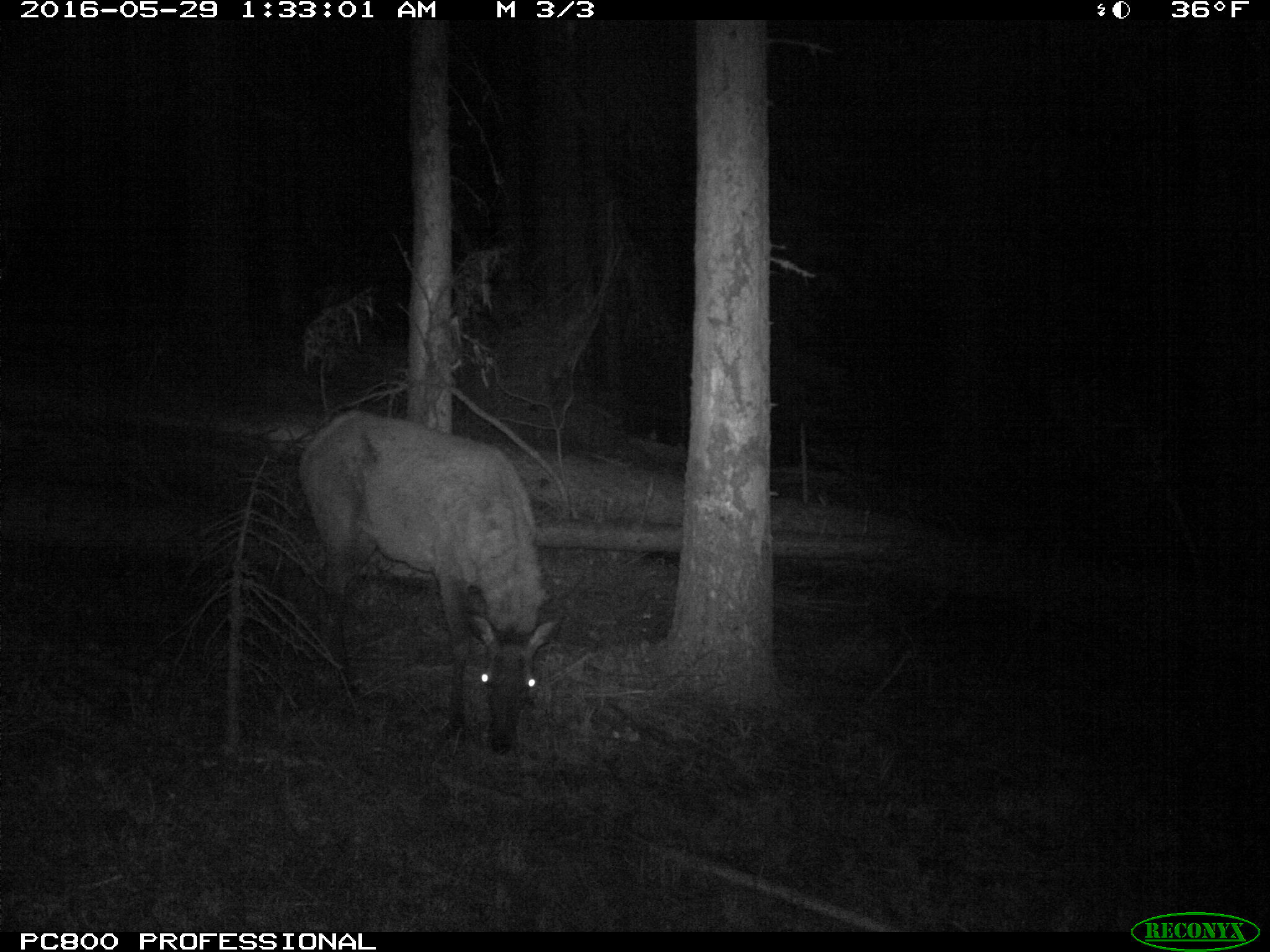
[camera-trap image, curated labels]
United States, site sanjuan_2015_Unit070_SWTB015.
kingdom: Animalia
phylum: Chordata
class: Mammalia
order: Artiodactyla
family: Cervidae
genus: Cervus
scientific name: Cervus elaphus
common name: red deer